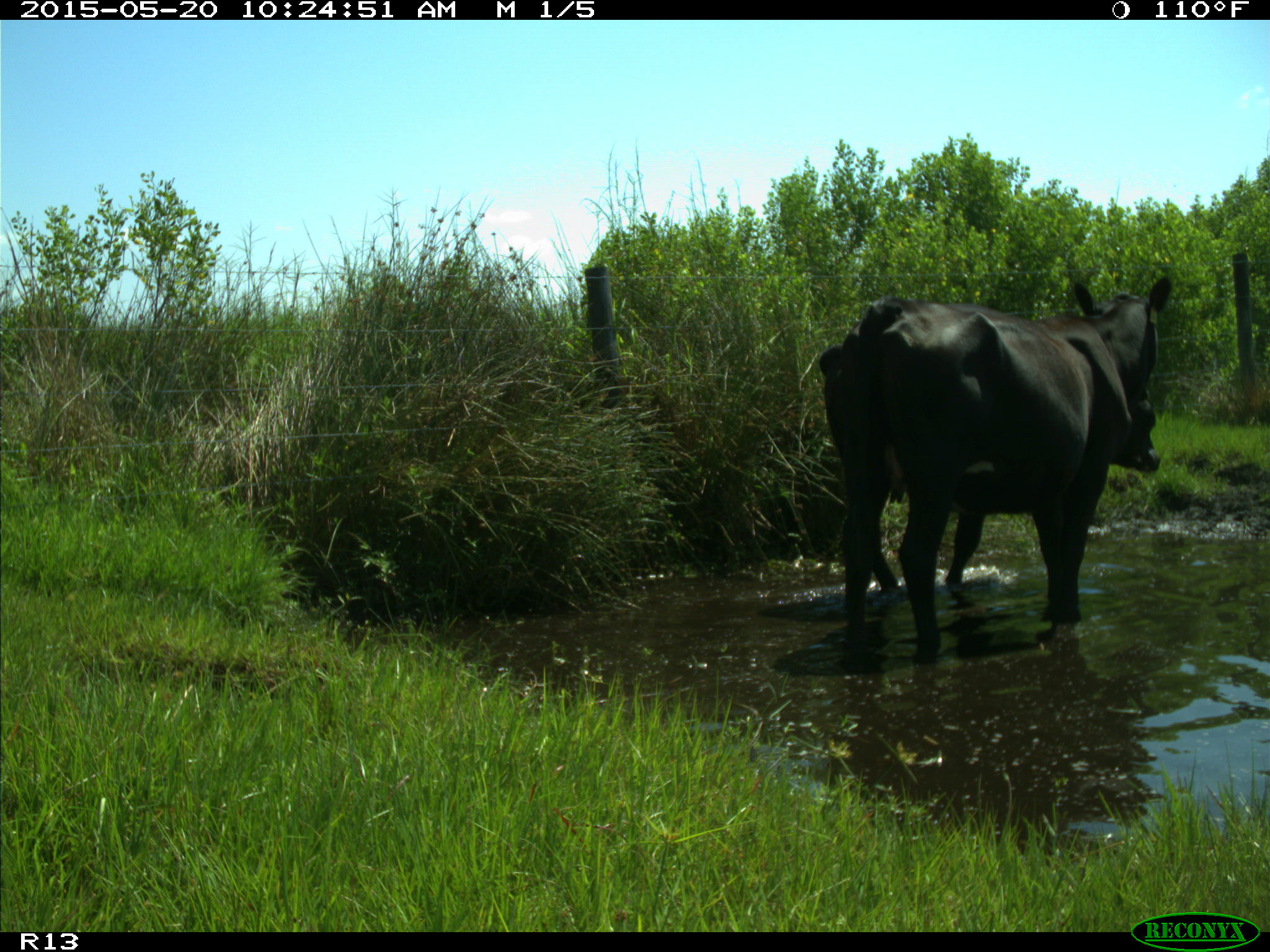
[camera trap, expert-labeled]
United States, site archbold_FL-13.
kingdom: Animalia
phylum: Chordata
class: Mammalia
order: Artiodactyla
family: Bovidae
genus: Bos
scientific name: Bos taurus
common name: domestic cow